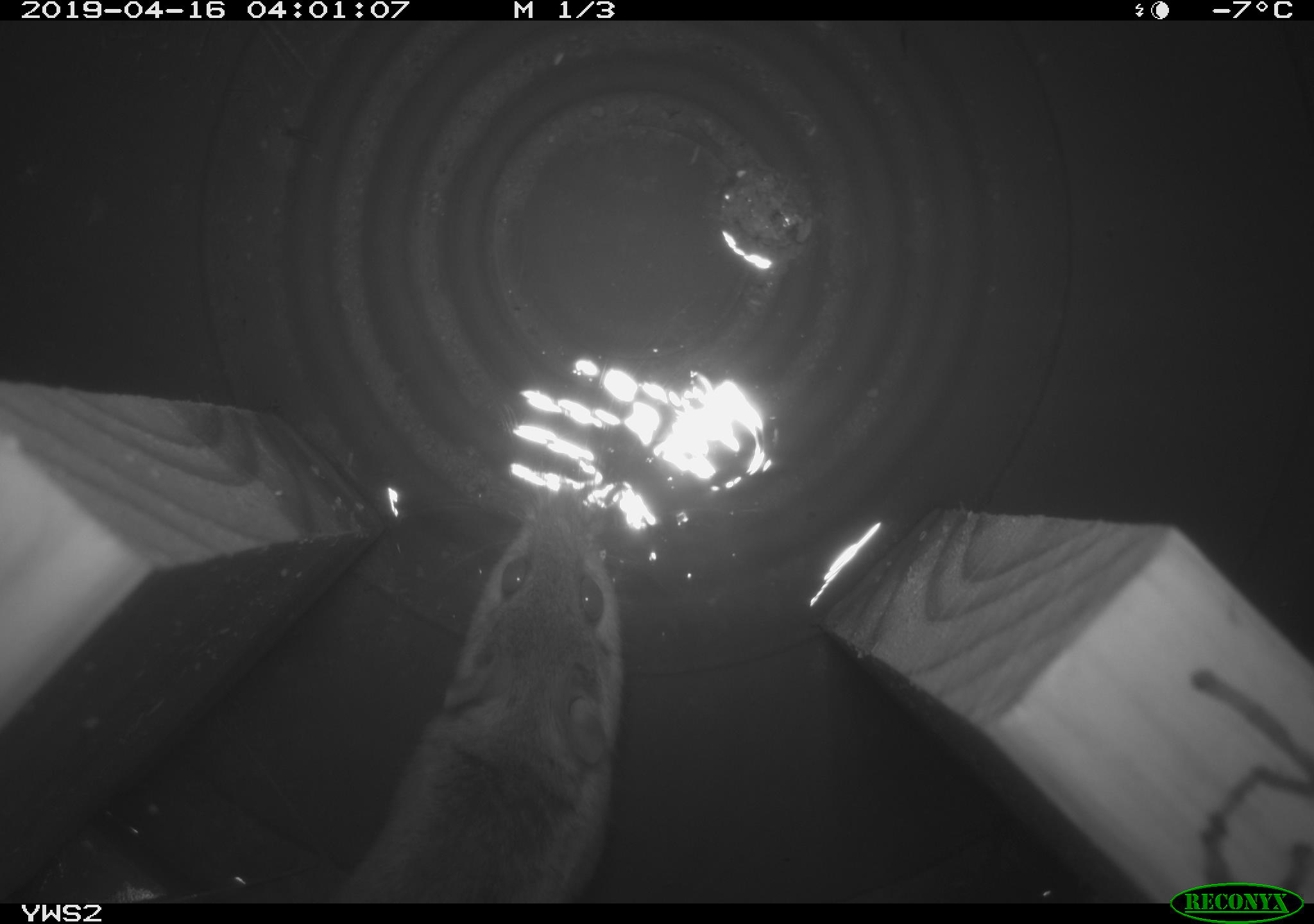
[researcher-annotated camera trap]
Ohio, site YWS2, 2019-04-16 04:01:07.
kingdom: Animalia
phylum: Chordata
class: Mammalia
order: Rodentia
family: Cricetidae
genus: Peromyscus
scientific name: Peromyscus leucopus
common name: white-footed mouse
White-footed mouse (Peromyscus leucopus).